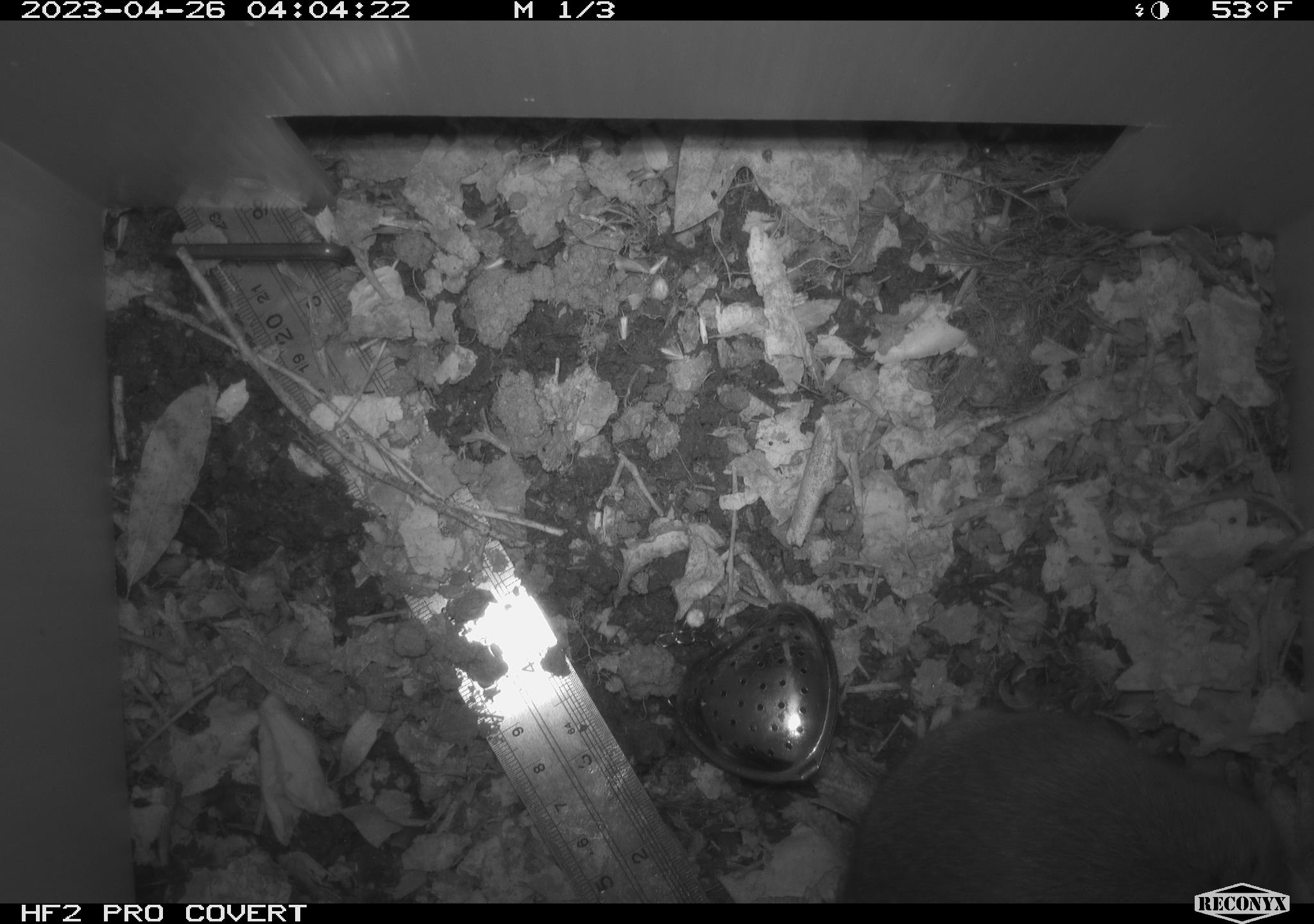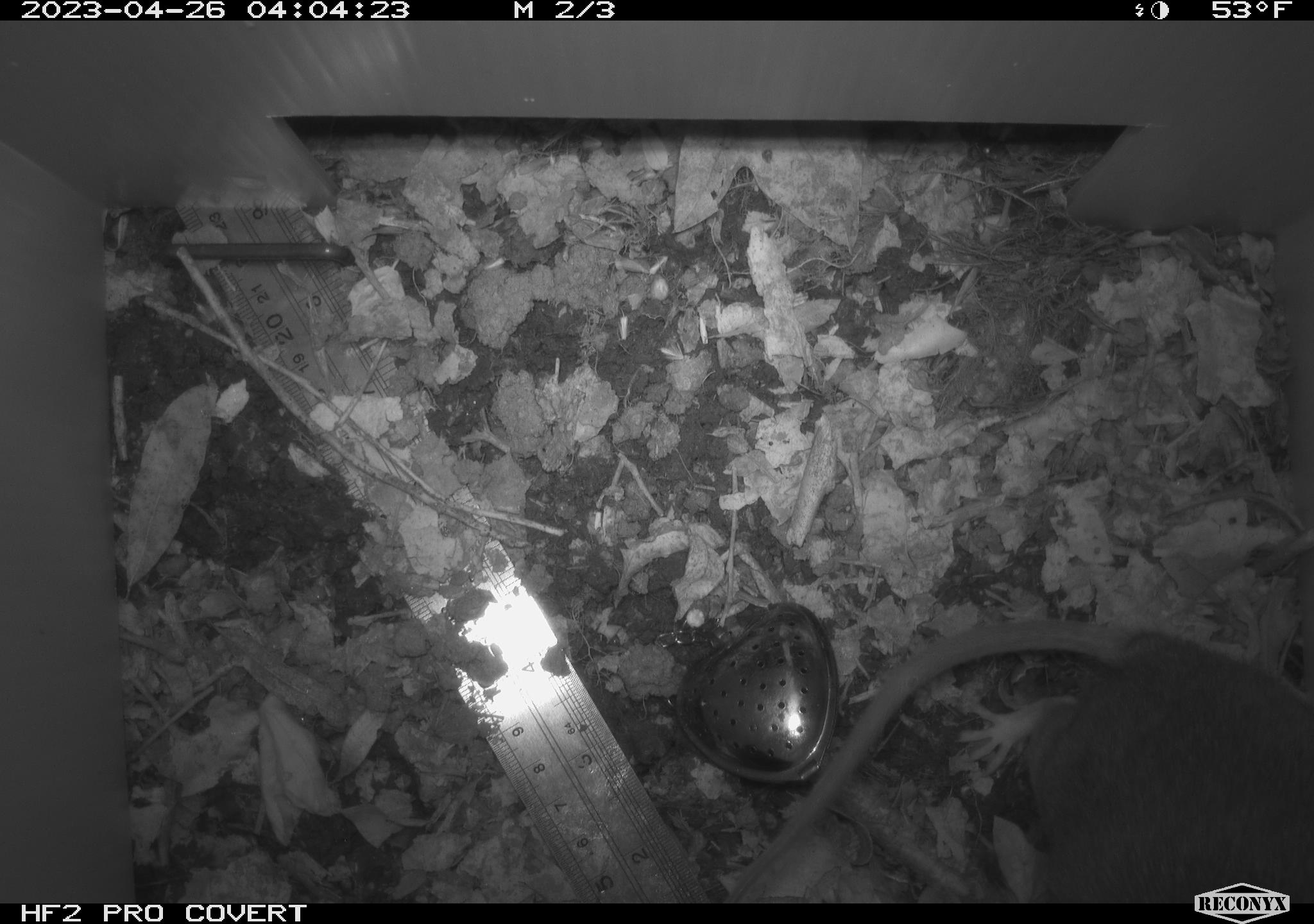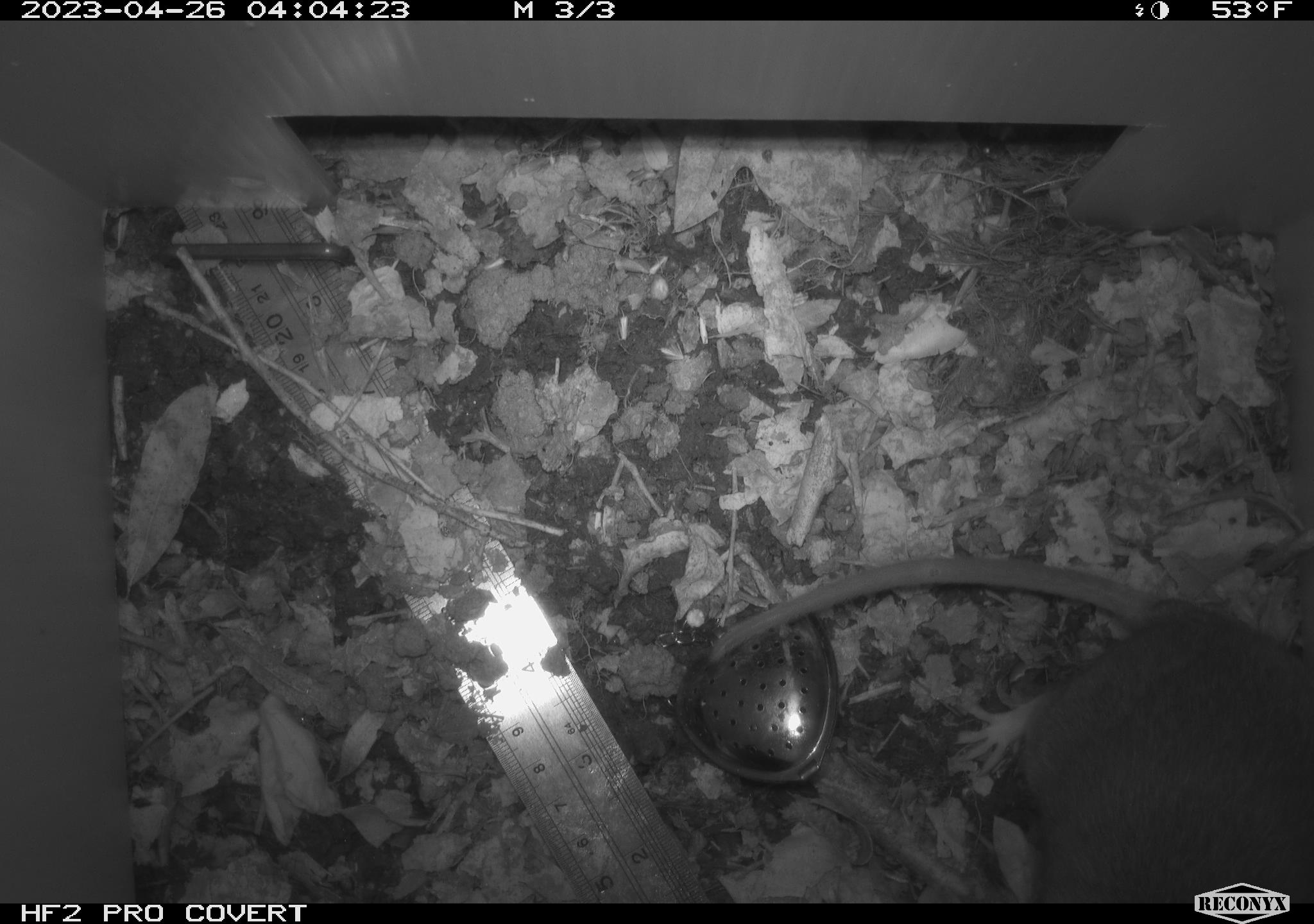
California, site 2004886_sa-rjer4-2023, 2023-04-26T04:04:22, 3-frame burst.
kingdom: Animalia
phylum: Chordata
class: Mammalia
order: Rodentia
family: Cricetidae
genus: Neotoma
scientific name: Neotoma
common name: pack rat or woodrat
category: neotoma species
Neotoma species (pack rat or woodrat) (Neotoma).